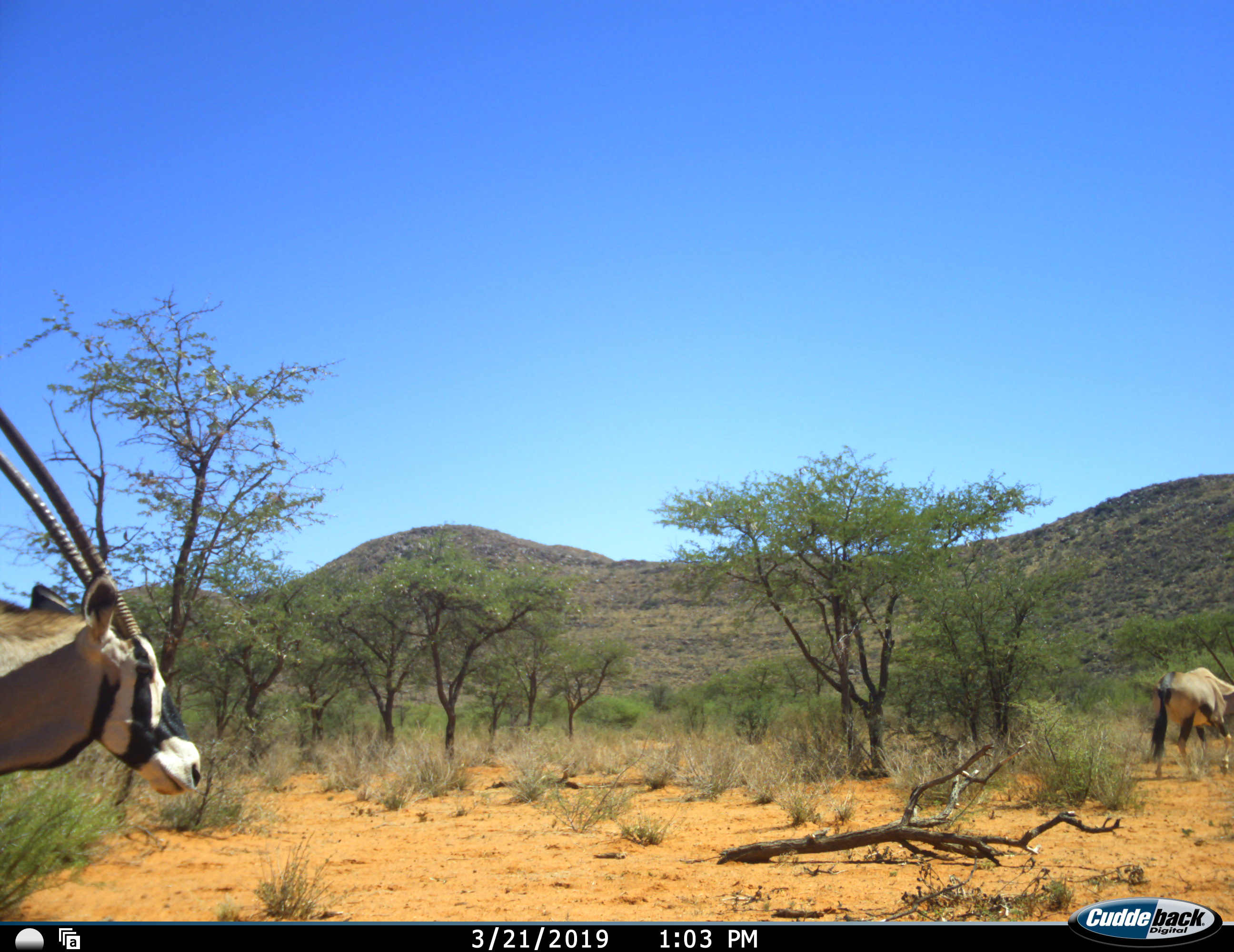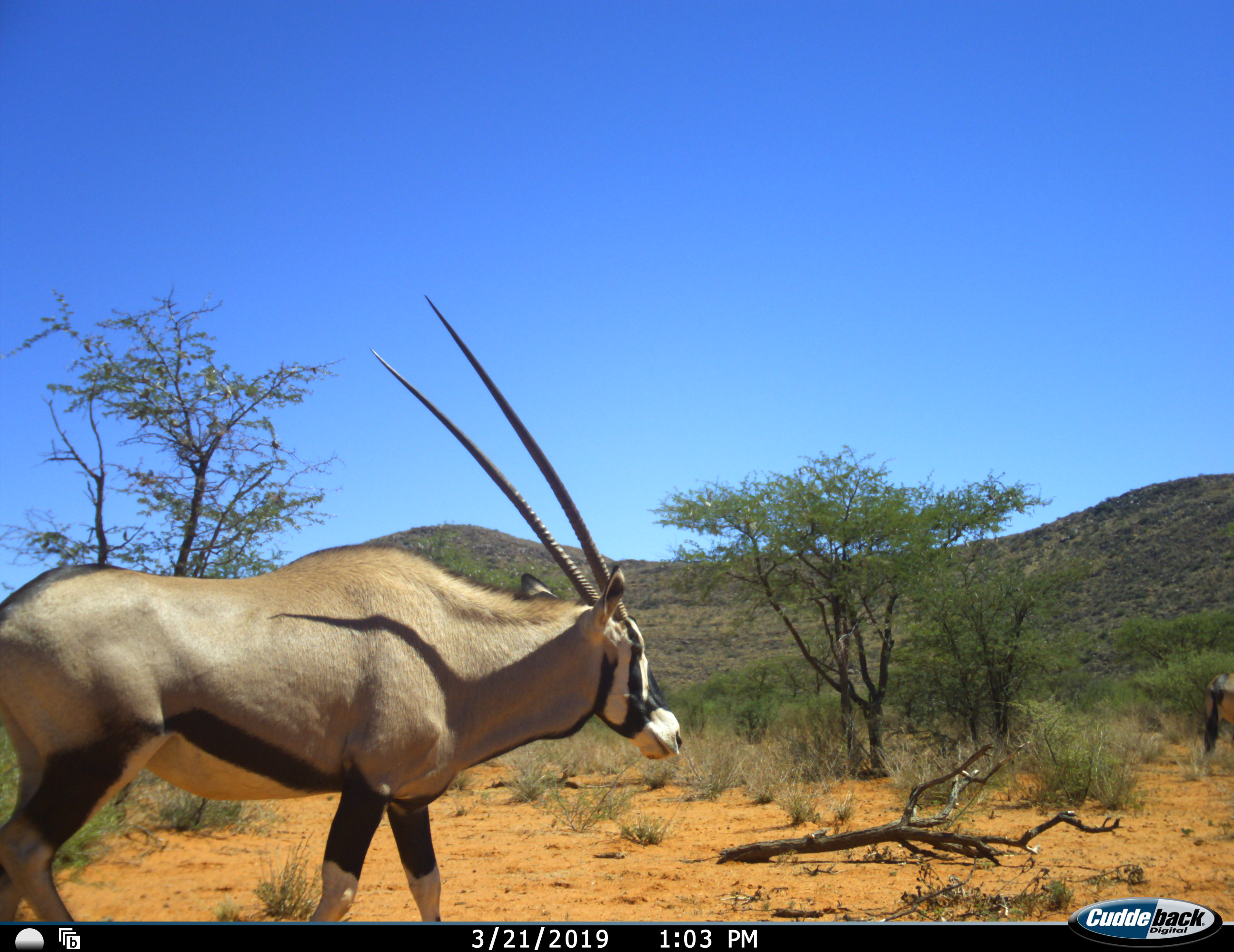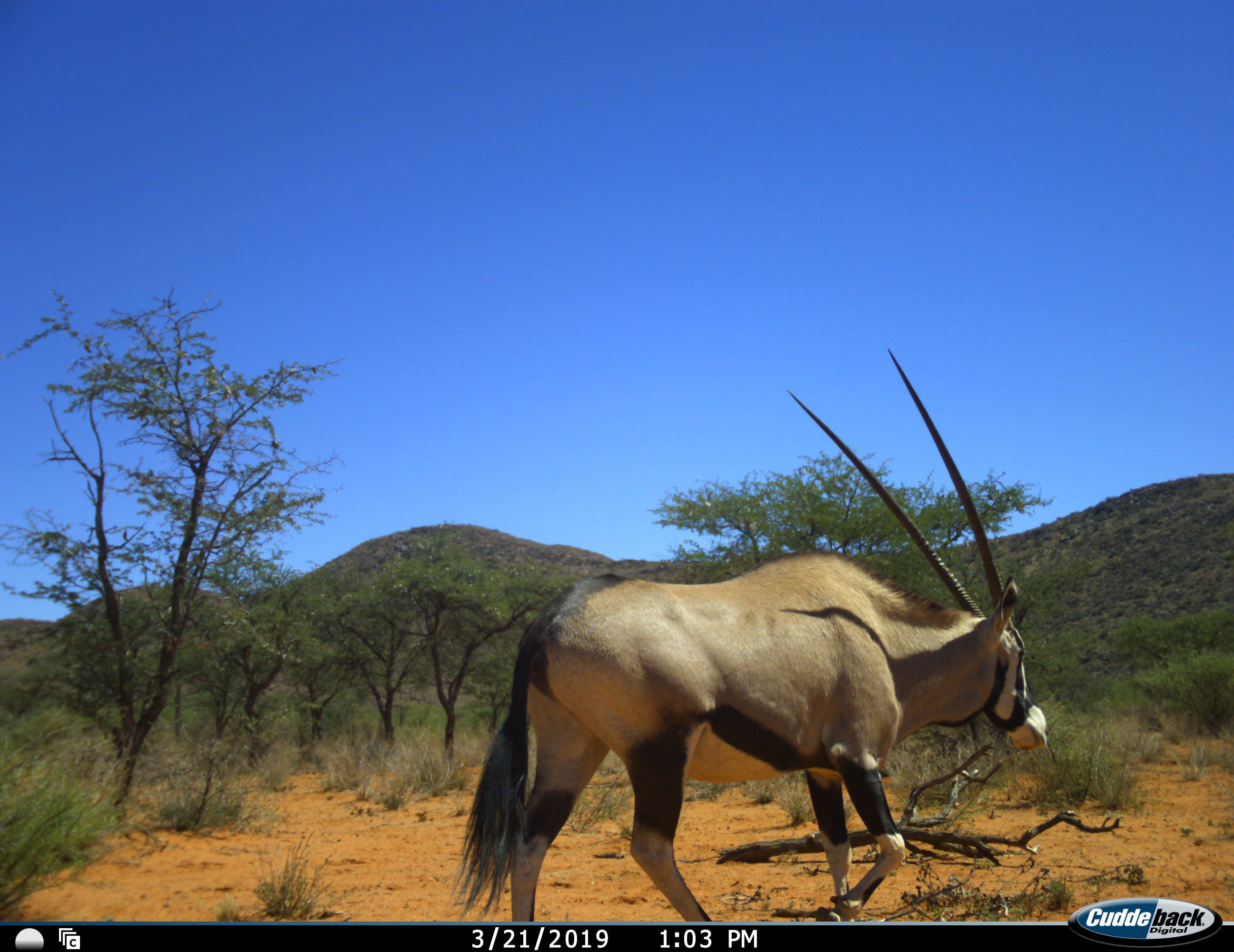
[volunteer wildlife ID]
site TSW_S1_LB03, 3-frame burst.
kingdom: Animalia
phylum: Chordata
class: Mammalia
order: Artiodactyla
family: Bovidae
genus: Oryx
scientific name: Oryx gazella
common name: gemsbok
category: oryx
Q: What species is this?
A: Oryx (gemsbok) (Oryx gazella).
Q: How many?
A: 2.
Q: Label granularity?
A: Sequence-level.